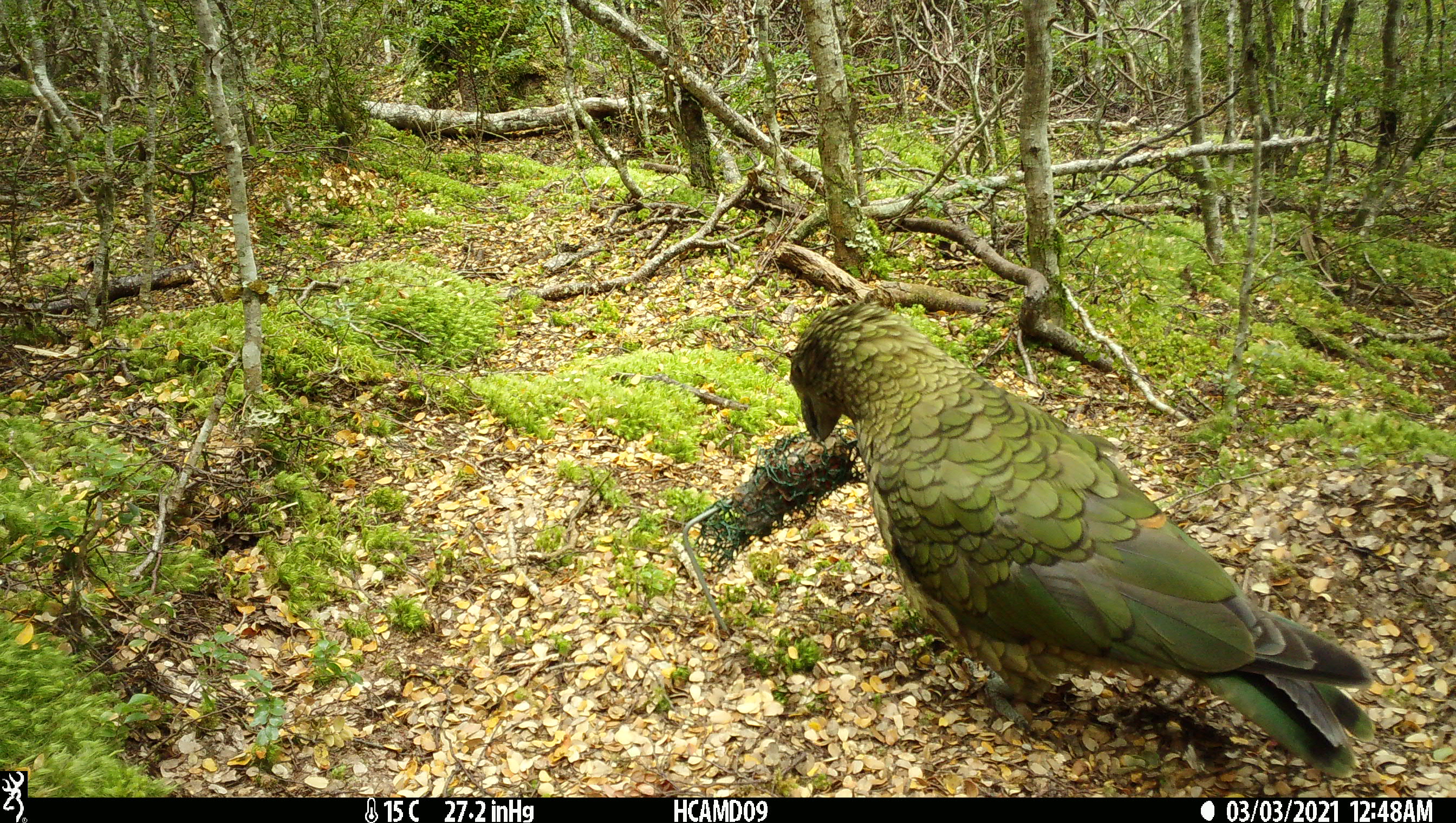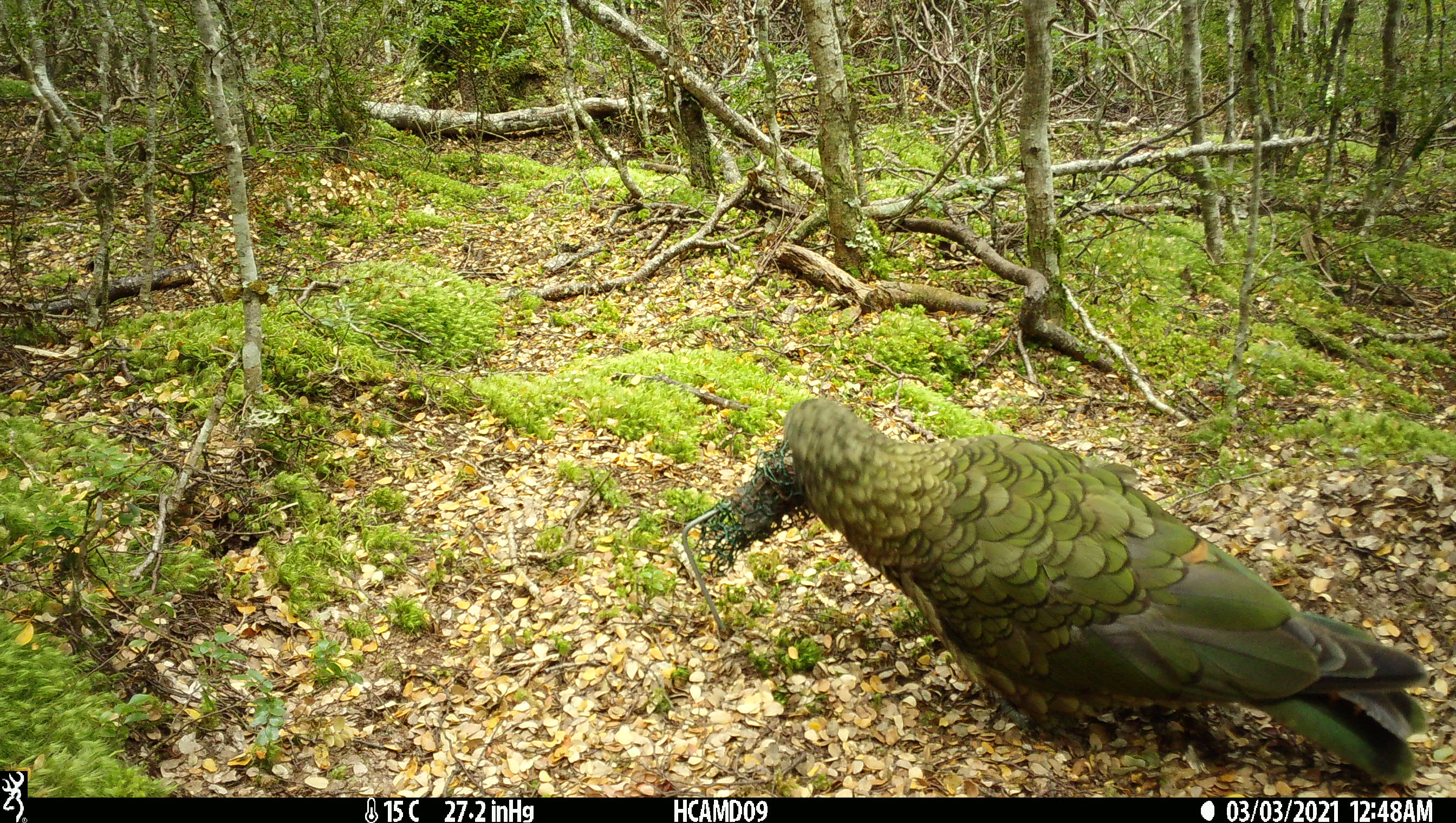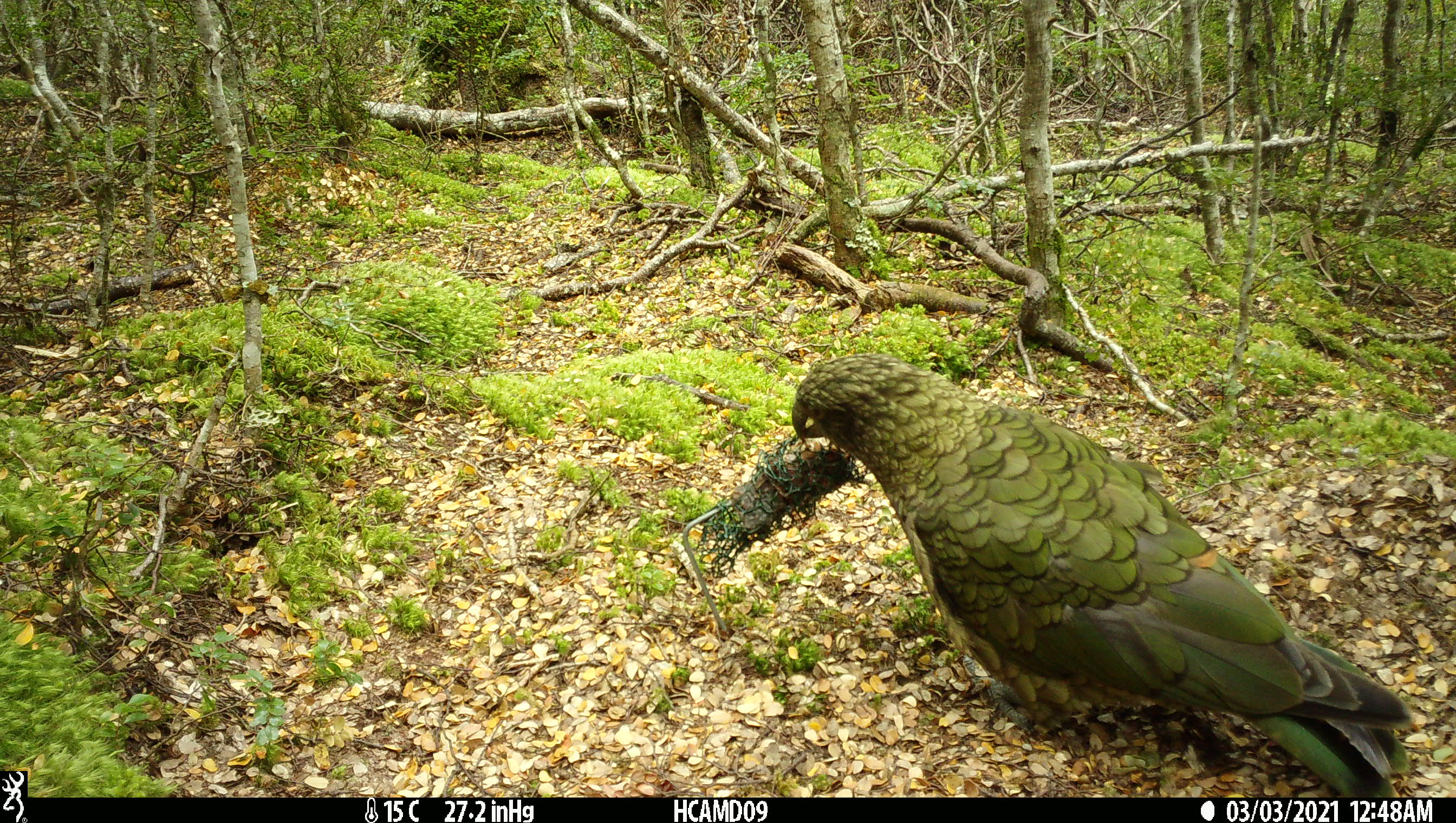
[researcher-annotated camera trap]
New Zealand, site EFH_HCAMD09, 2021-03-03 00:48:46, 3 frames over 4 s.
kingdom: Animalia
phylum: Chordata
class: Aves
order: Psittaciformes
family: Strigopidae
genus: Nestor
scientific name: Nestor notabilis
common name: kea